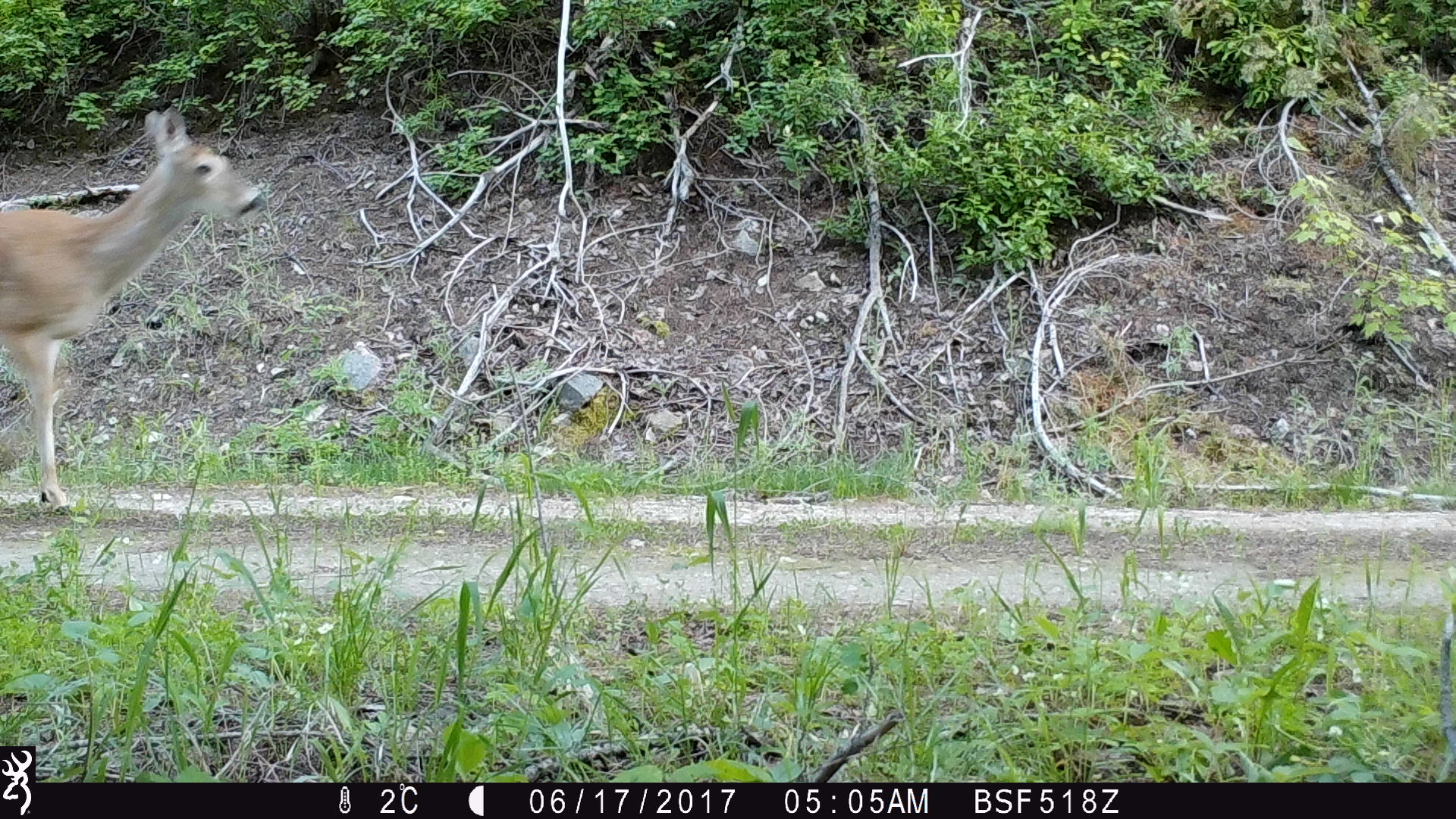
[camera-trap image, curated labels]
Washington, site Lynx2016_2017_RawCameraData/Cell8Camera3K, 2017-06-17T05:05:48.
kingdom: Animalia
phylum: Chordata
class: Mammalia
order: Artiodactyla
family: Cervidae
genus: Odocoileus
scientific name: Odocoileus virginianus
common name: white-tailed deer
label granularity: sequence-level